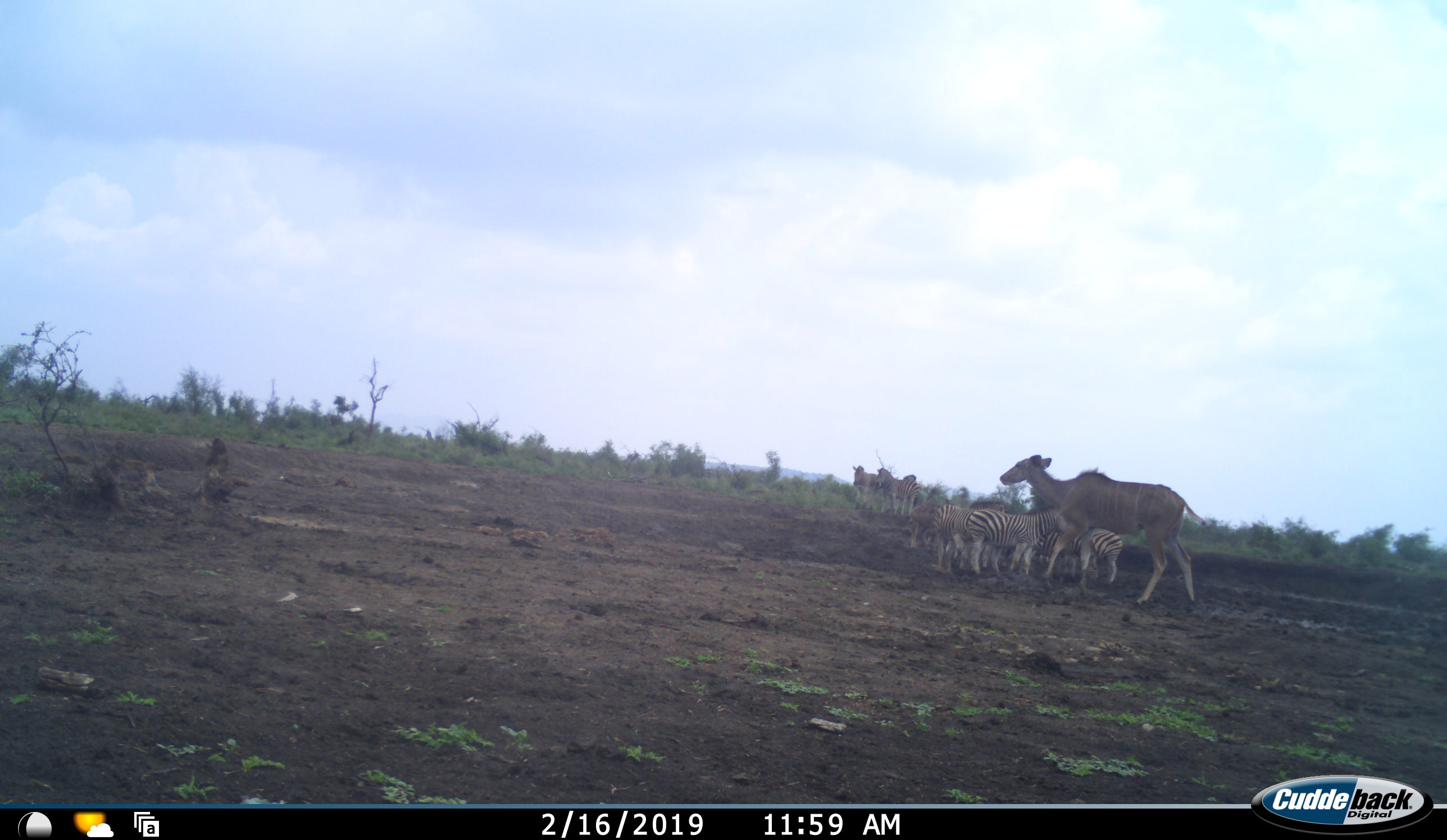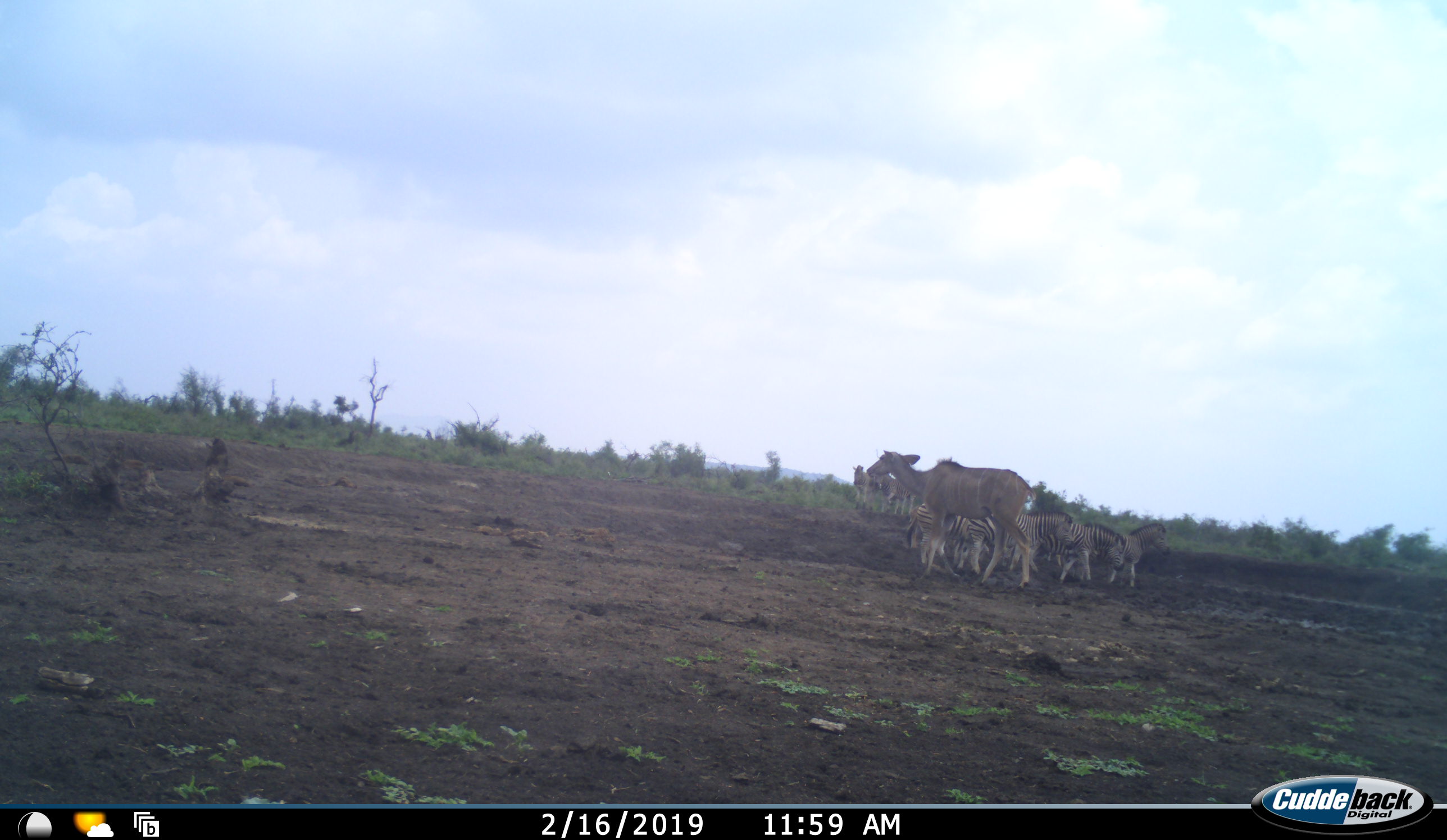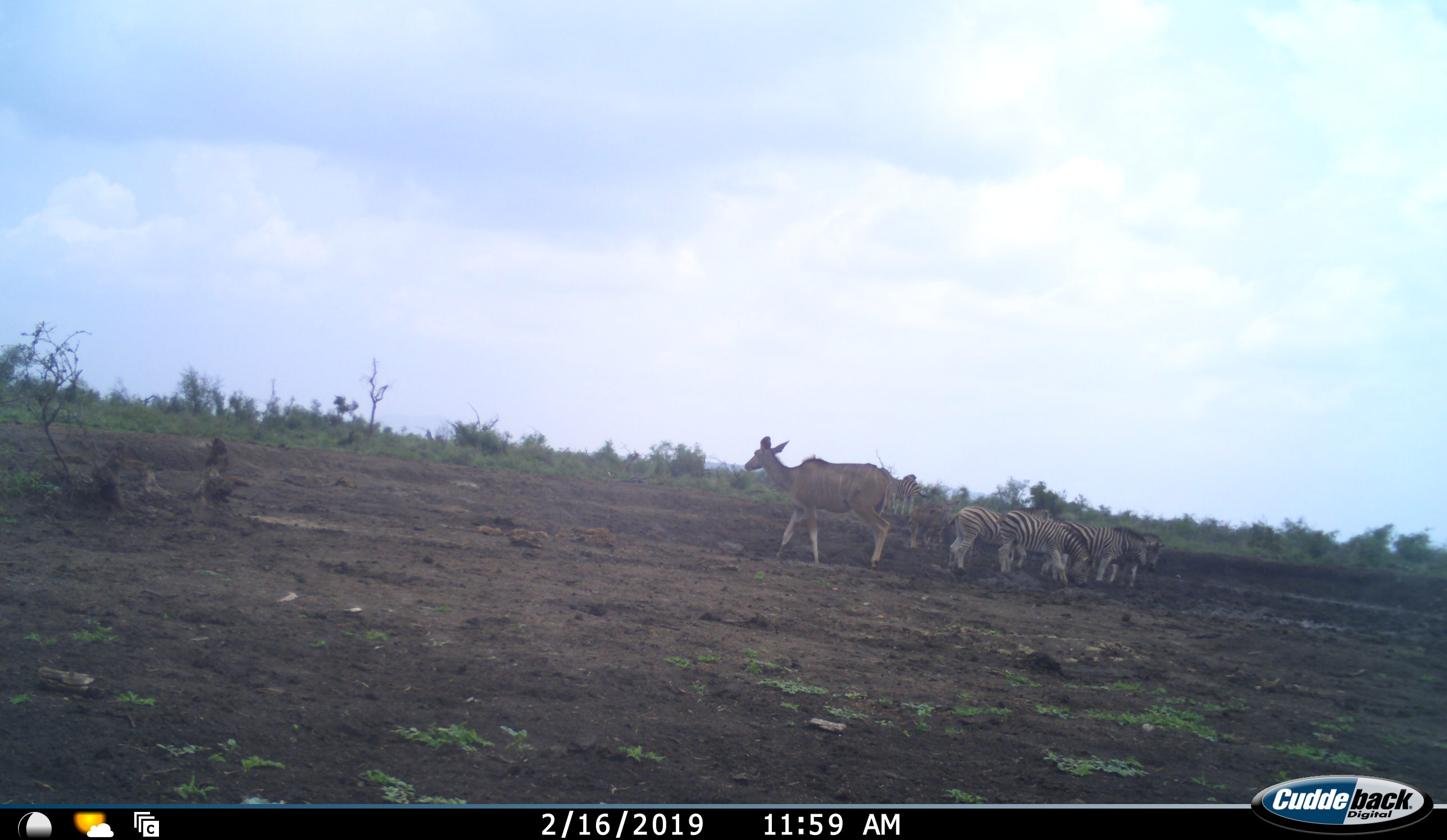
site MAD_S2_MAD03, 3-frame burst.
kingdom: Animalia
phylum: Chordata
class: Mammalia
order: Perissodactyla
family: Equidae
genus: Equus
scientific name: Equus quagga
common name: plains zebra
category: zebraplains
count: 7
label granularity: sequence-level